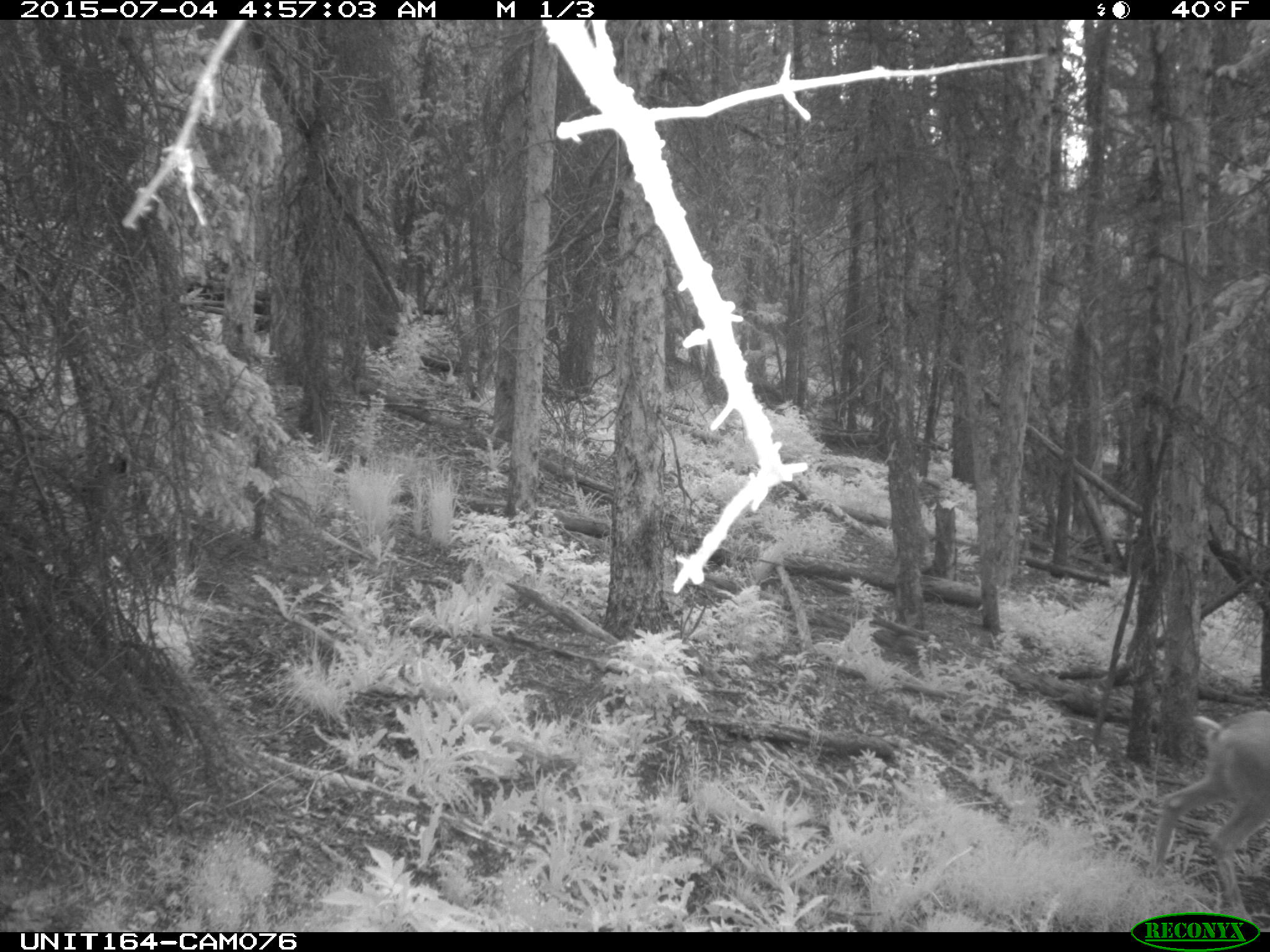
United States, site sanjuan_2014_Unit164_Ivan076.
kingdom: Animalia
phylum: Chordata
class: Mammalia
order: Artiodactyla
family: Cervidae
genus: Odocoileus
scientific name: Odocoileus hemionus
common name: mule deer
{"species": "Odocoileus hemionus (mule deer)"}